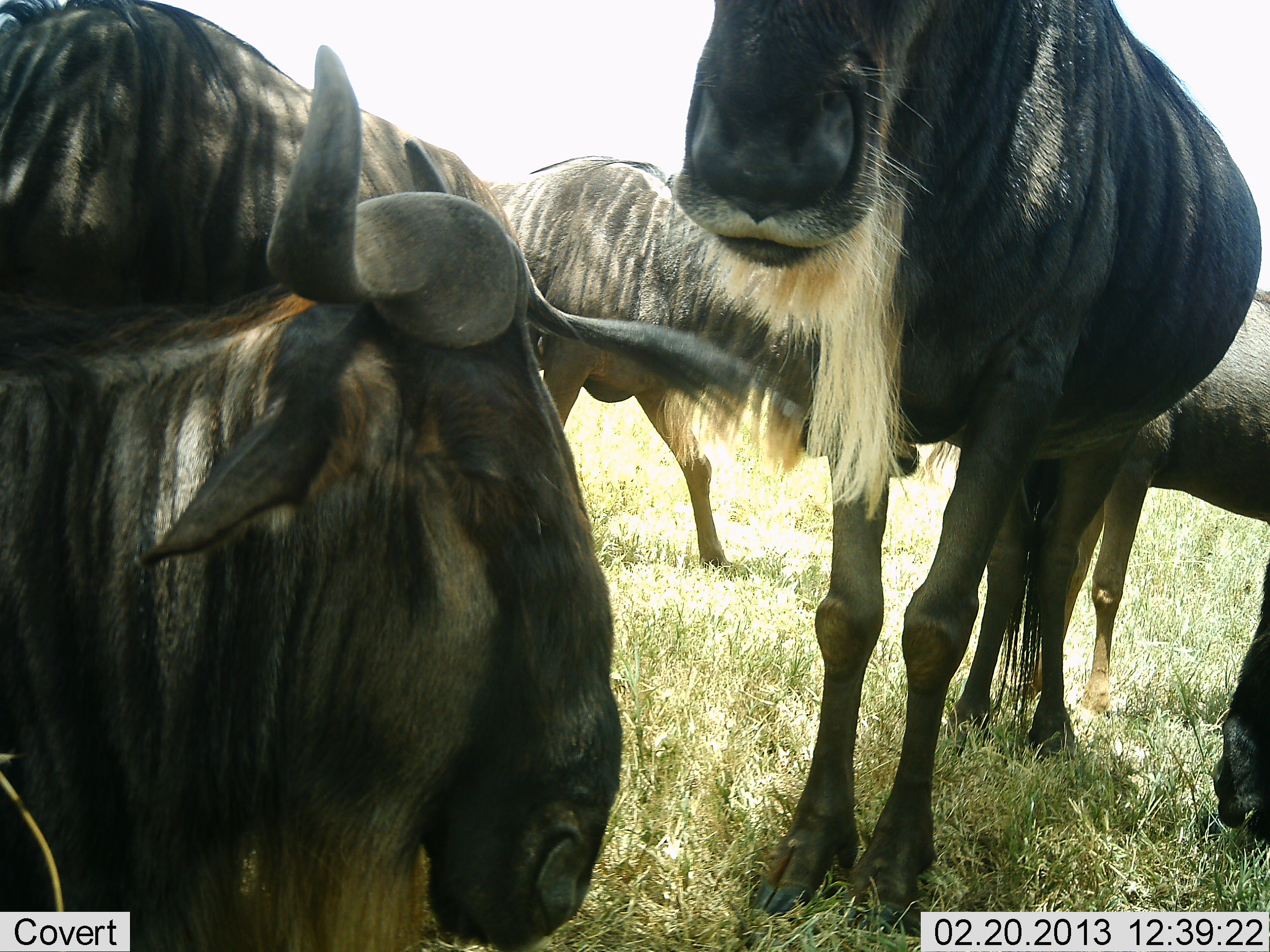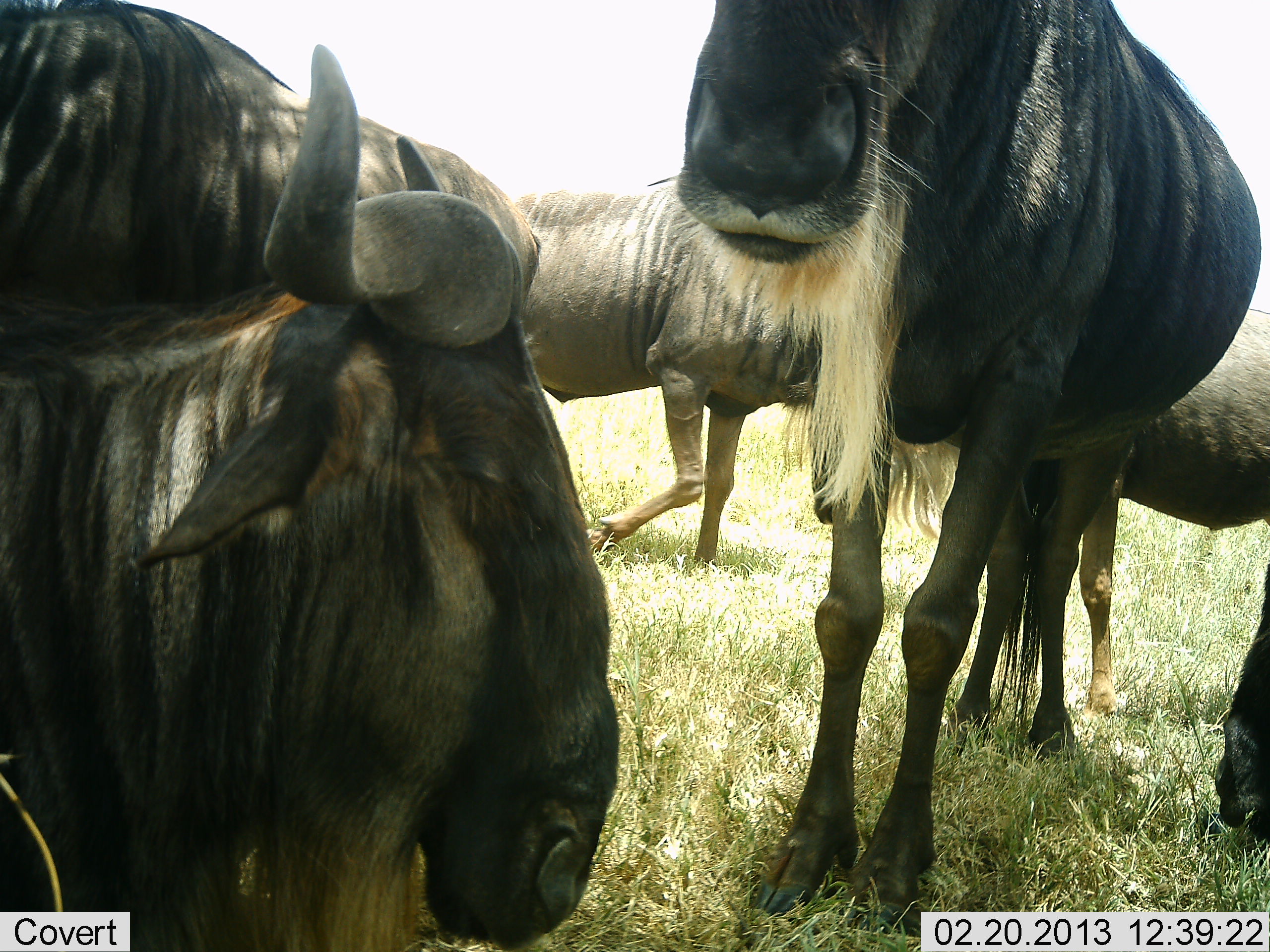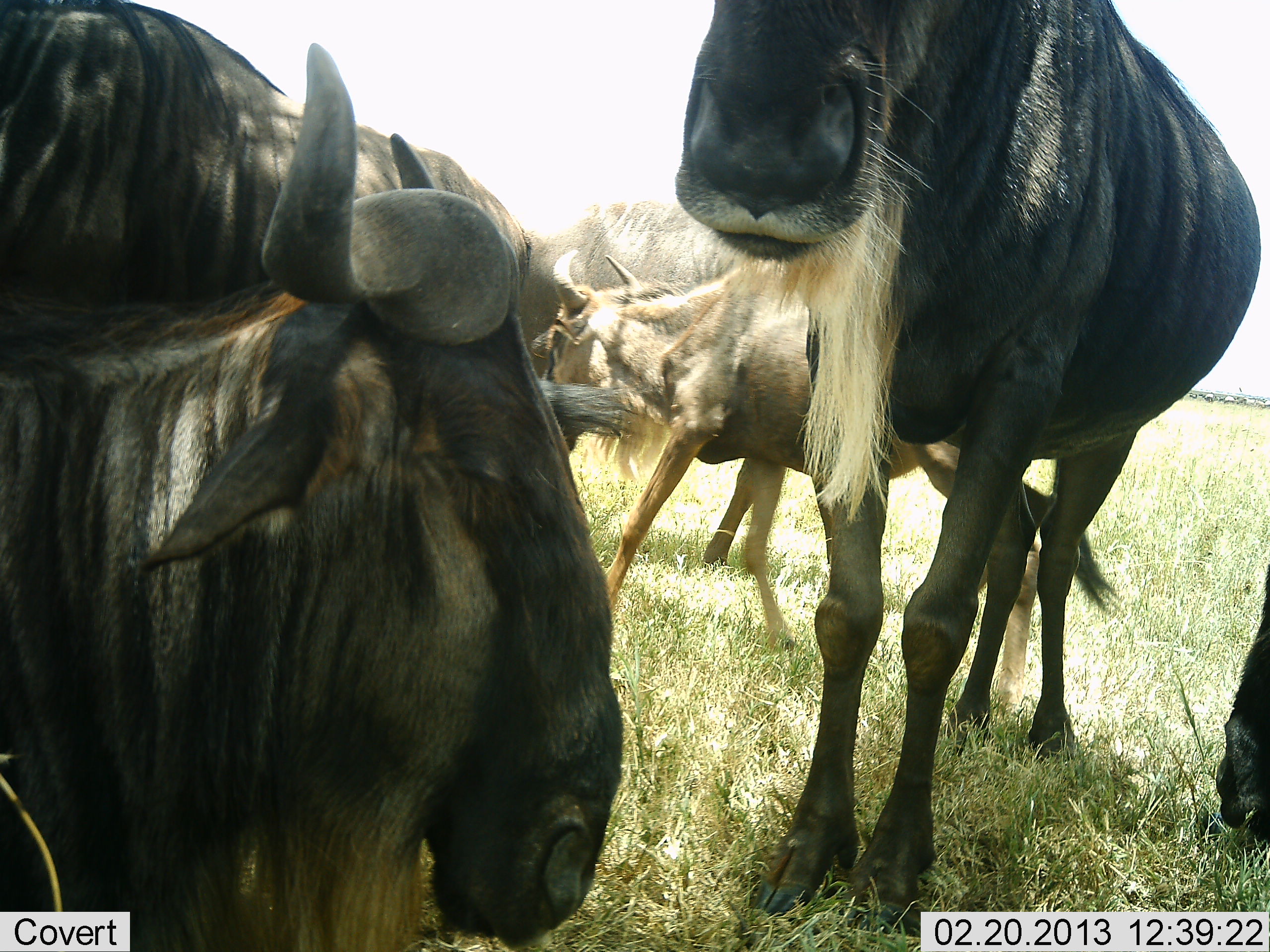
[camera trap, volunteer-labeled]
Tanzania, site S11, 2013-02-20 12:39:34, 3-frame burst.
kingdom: Animalia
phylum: Chordata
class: Mammalia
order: Artiodactyla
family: Bovidae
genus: Connochaetes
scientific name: Connochaetes taurinus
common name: blue wildebeest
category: wildebeest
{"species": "wildebeest (blue wildebeest) (Connochaetes taurinus)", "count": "5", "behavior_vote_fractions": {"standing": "88%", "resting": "36%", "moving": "61%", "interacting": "15%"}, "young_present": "21%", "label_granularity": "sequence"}